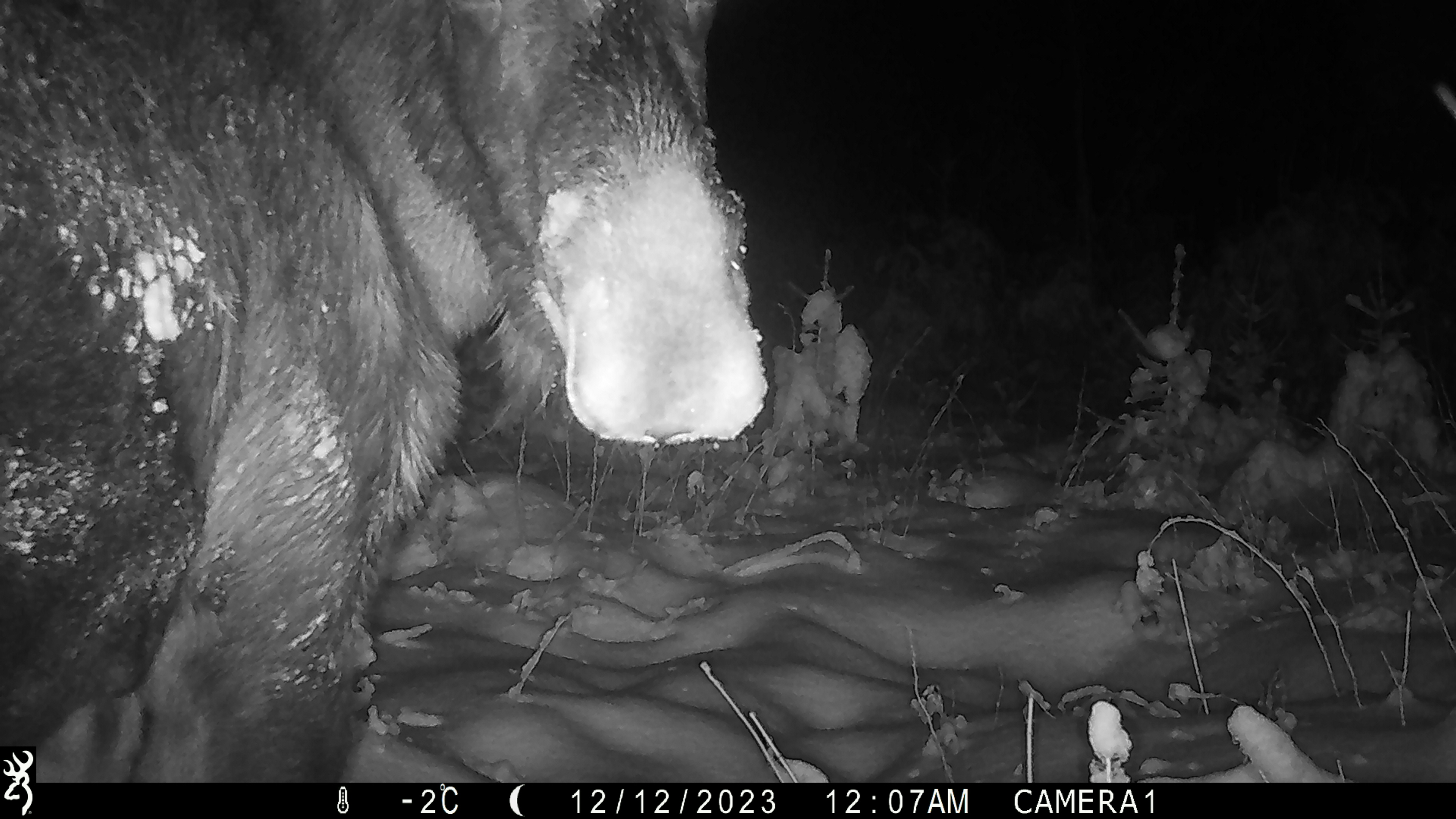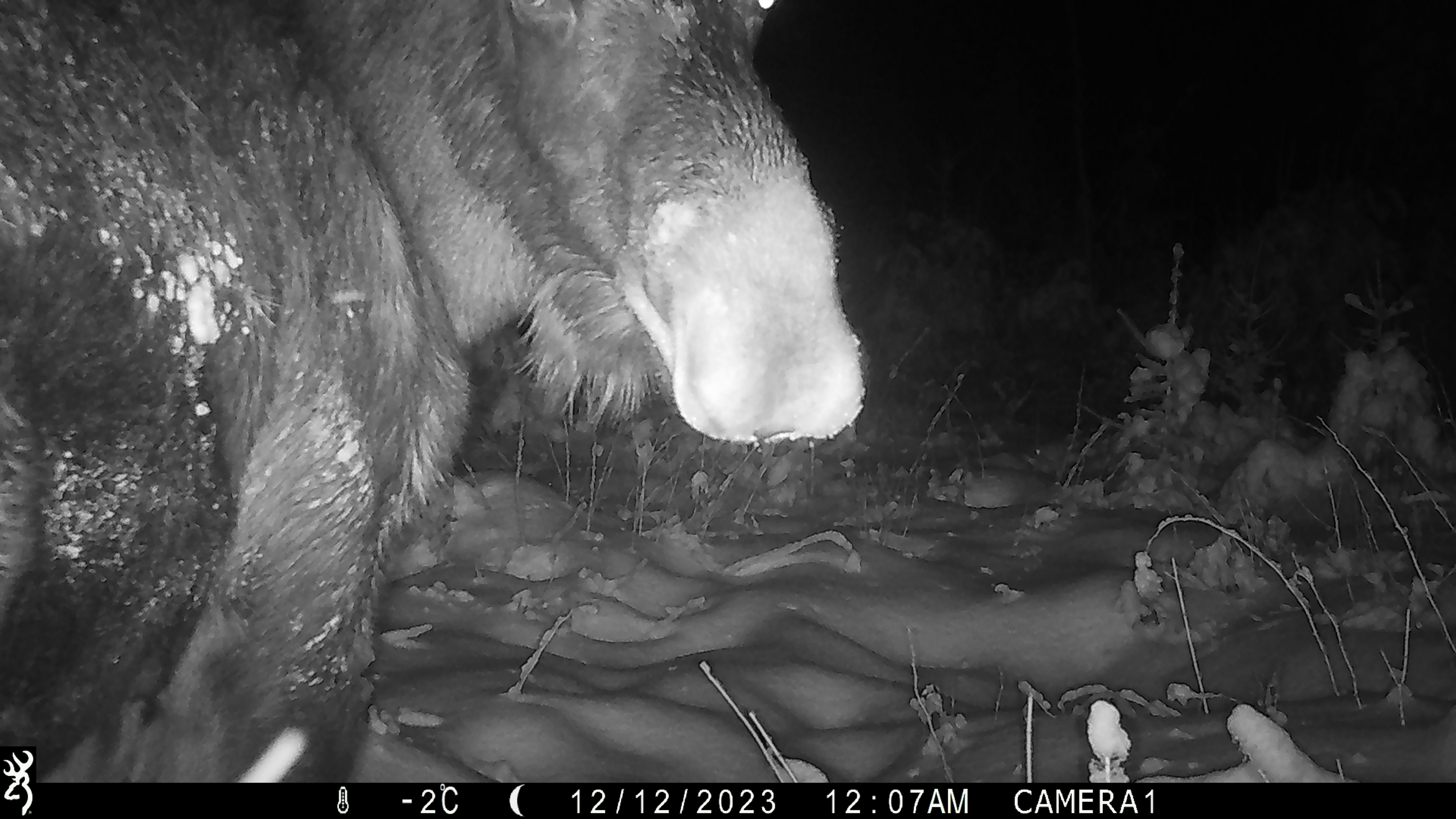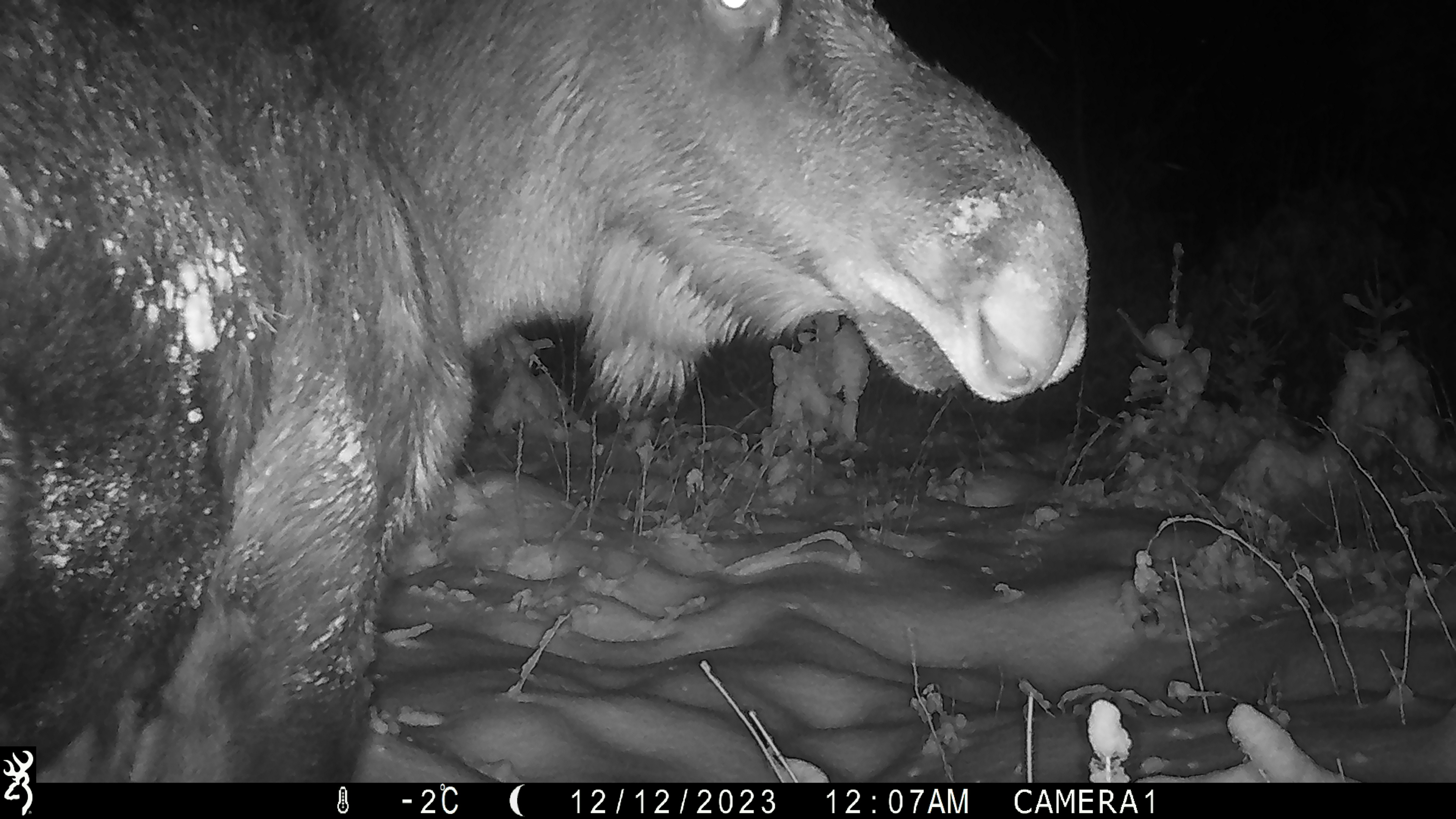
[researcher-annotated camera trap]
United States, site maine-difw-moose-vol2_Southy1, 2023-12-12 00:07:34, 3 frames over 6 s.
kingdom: Animalia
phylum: Chordata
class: Mammalia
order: Artiodactyla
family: Cervidae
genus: Alces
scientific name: Alces alces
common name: moose